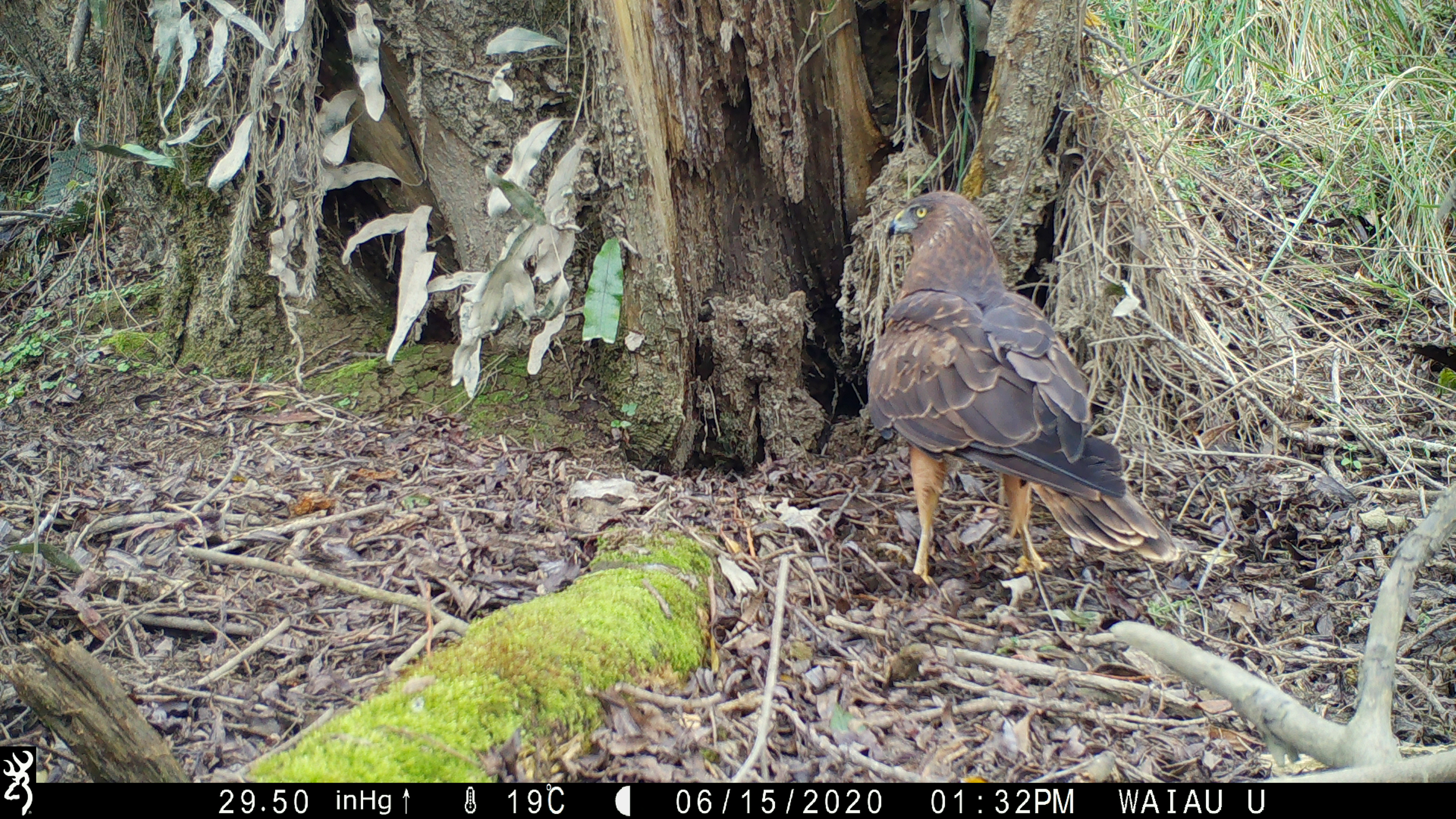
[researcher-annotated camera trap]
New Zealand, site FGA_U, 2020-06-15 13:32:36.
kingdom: Animalia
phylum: Chordata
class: Aves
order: Accipitriformes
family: Accipitridae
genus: Circus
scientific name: Circus approximans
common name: swamp harrier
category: harrier